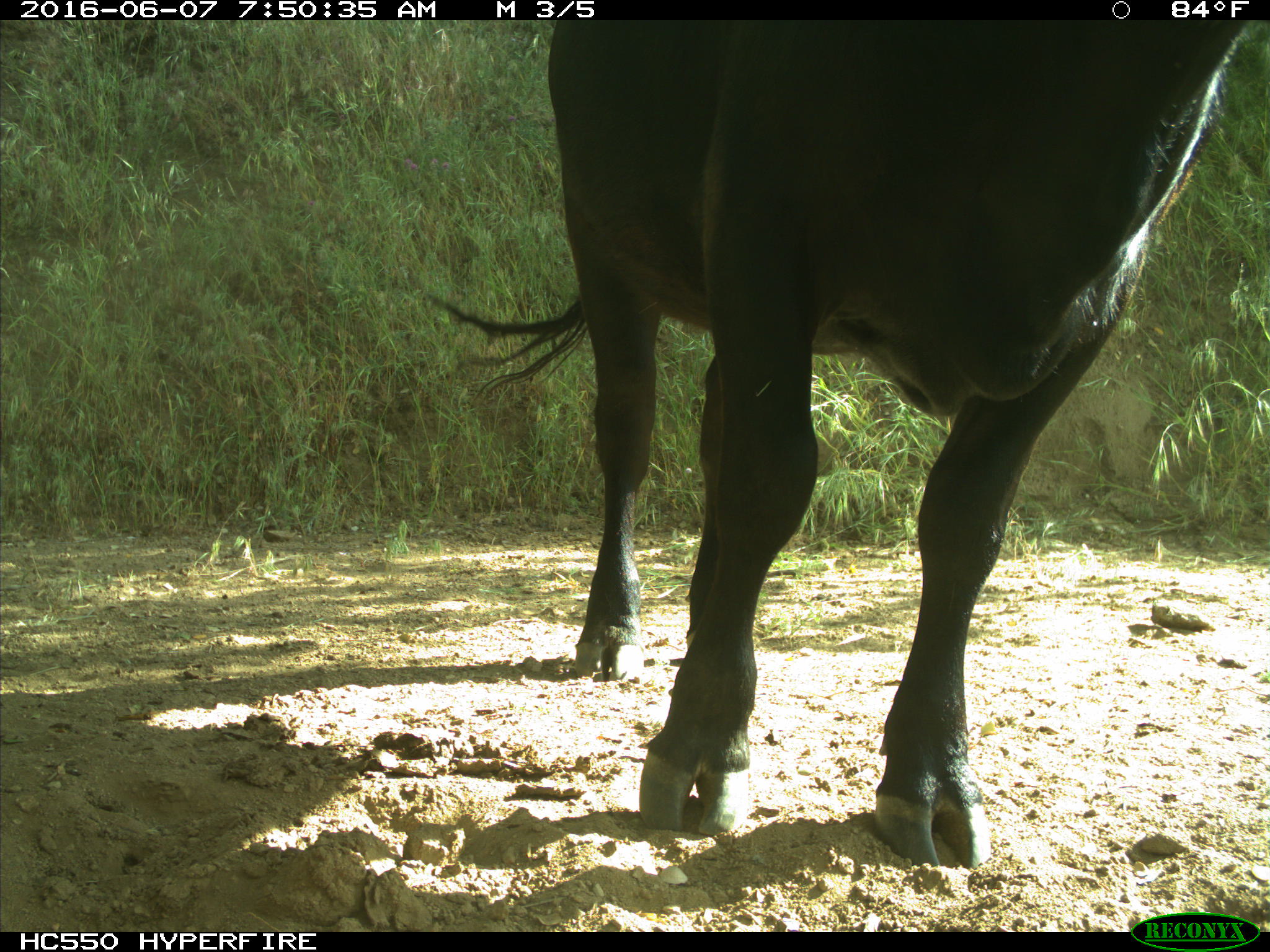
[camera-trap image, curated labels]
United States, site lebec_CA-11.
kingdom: Animalia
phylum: Chordata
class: Mammalia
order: Artiodactyla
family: Bovidae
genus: Bos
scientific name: Bos taurus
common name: domestic cow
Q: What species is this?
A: Bos taurus (domestic cow).